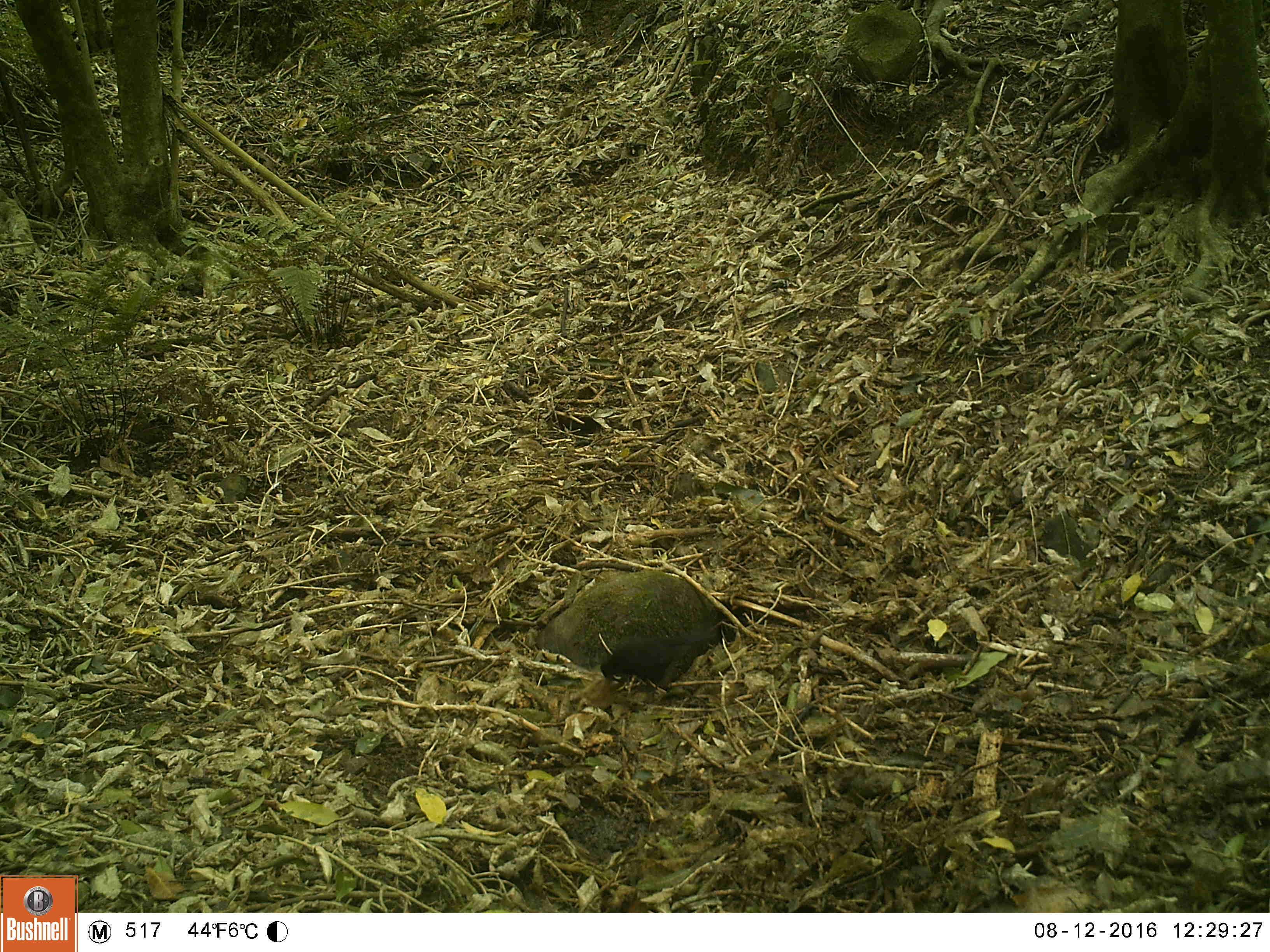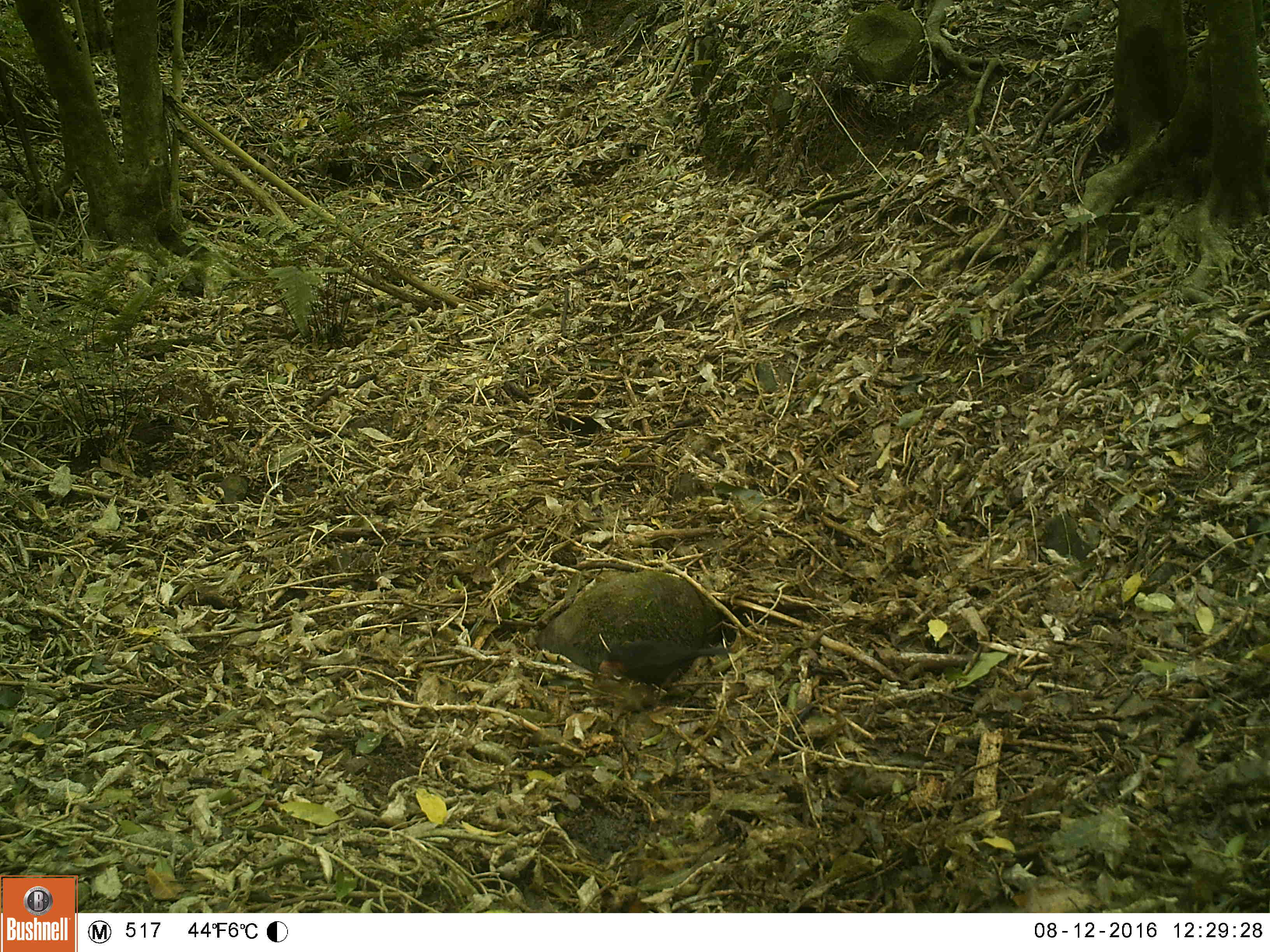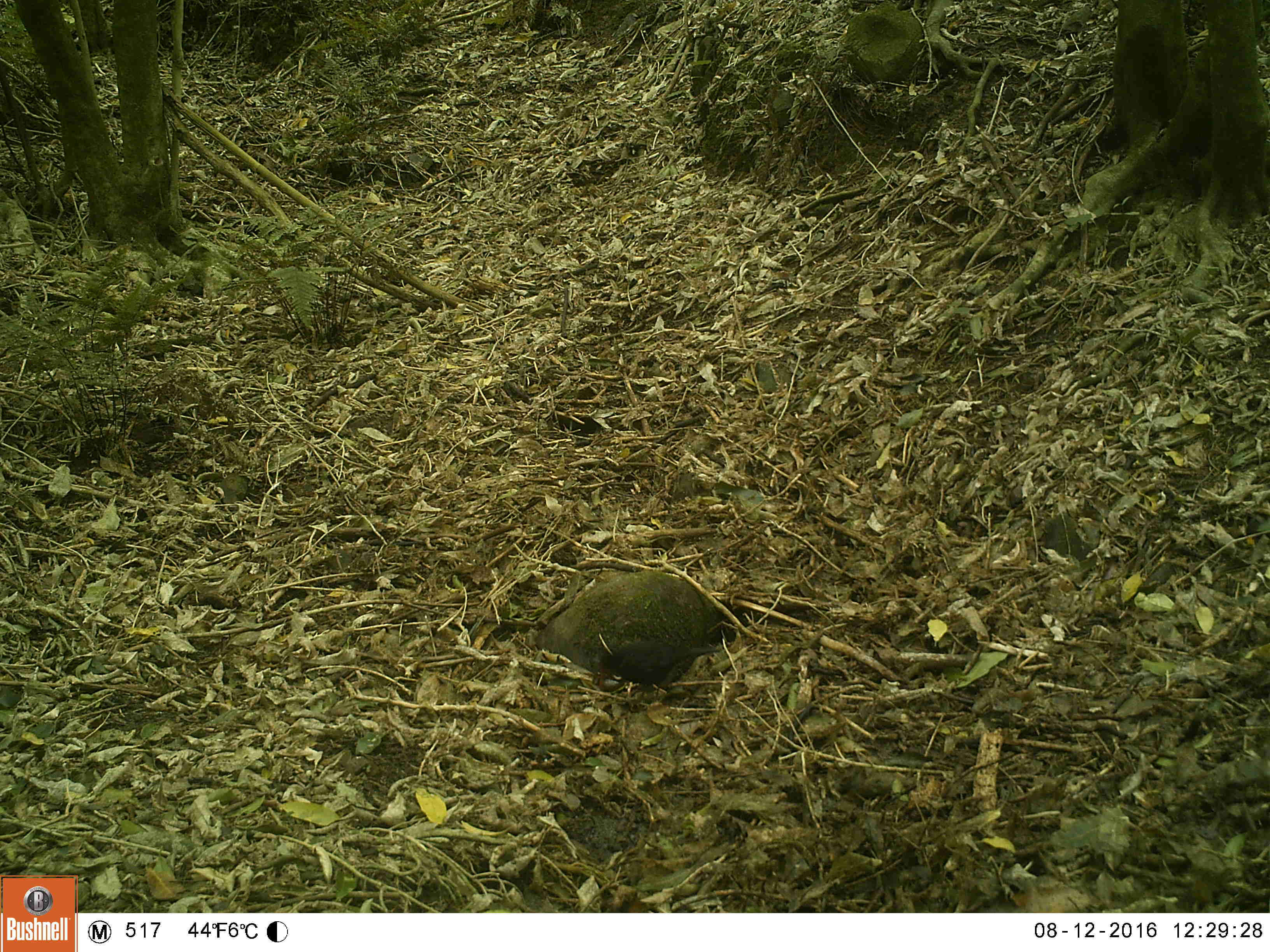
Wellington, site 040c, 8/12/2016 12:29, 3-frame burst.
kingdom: Animalia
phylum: Chordata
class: Aves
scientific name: Aves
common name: bird